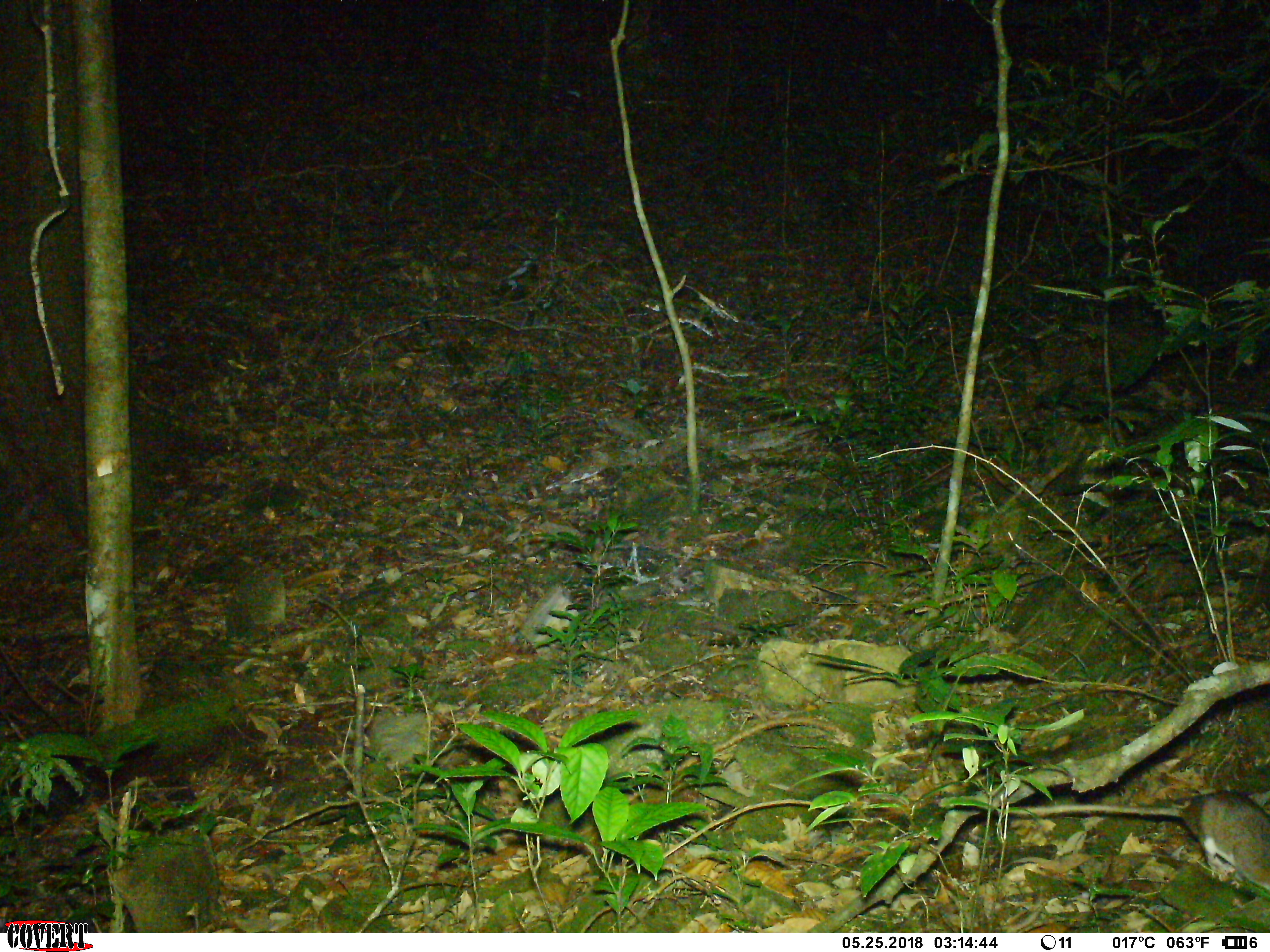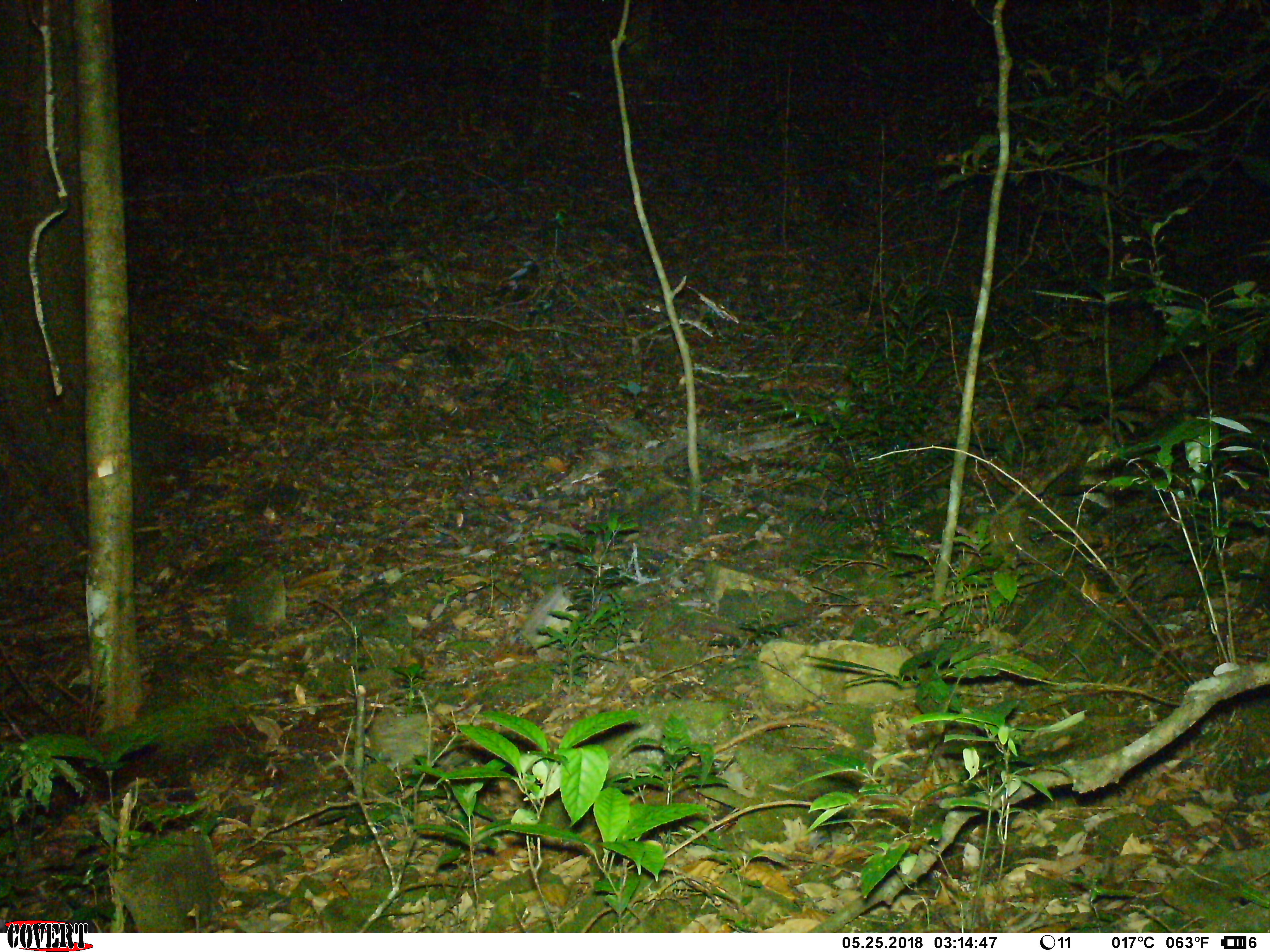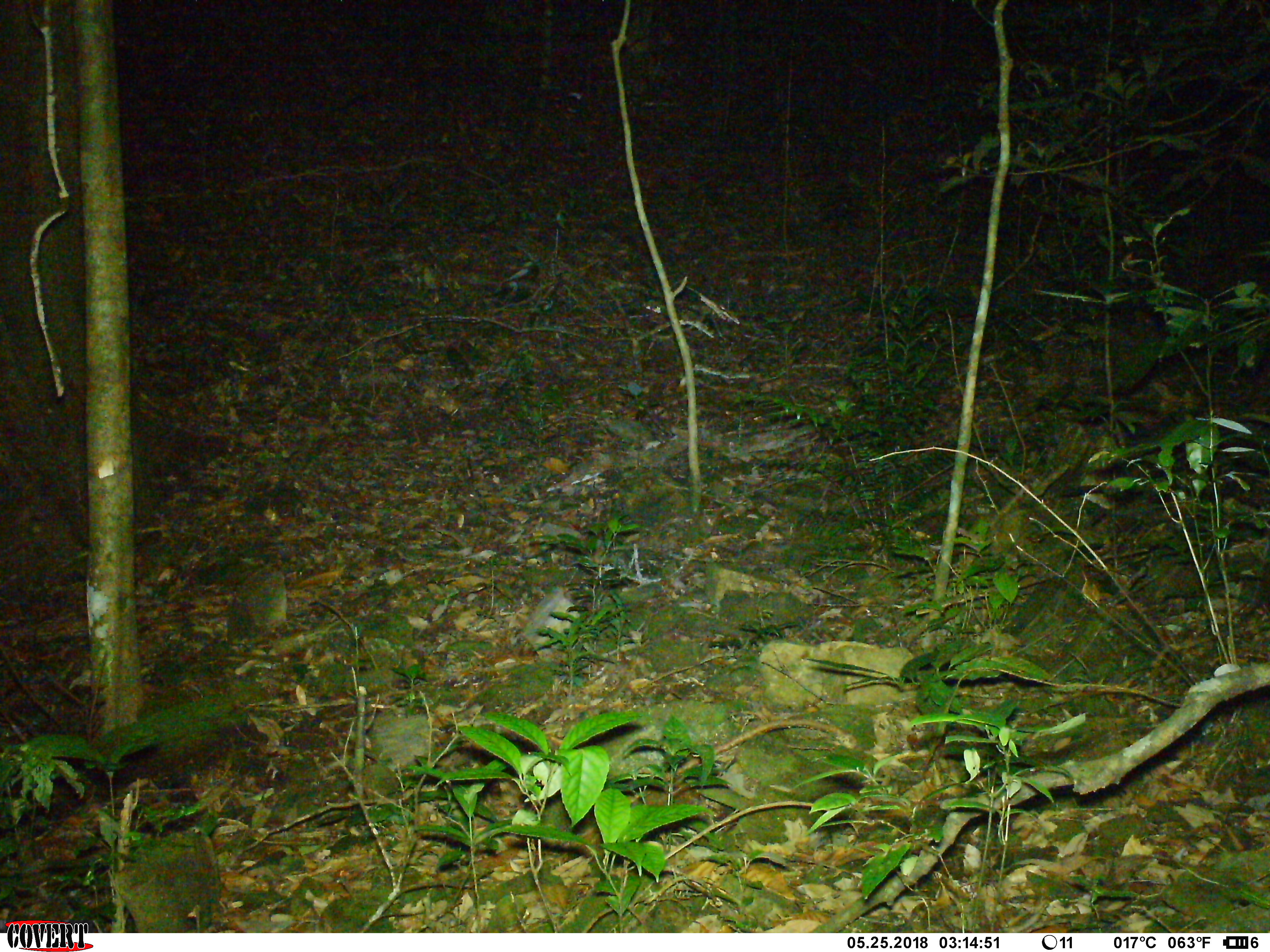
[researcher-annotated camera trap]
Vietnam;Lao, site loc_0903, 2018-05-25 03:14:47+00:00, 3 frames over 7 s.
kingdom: Animalia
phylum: Chordata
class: Mammalia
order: Rodentia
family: Muridae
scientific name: Muridae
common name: old-world mice and rats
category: unidentified murid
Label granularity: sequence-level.